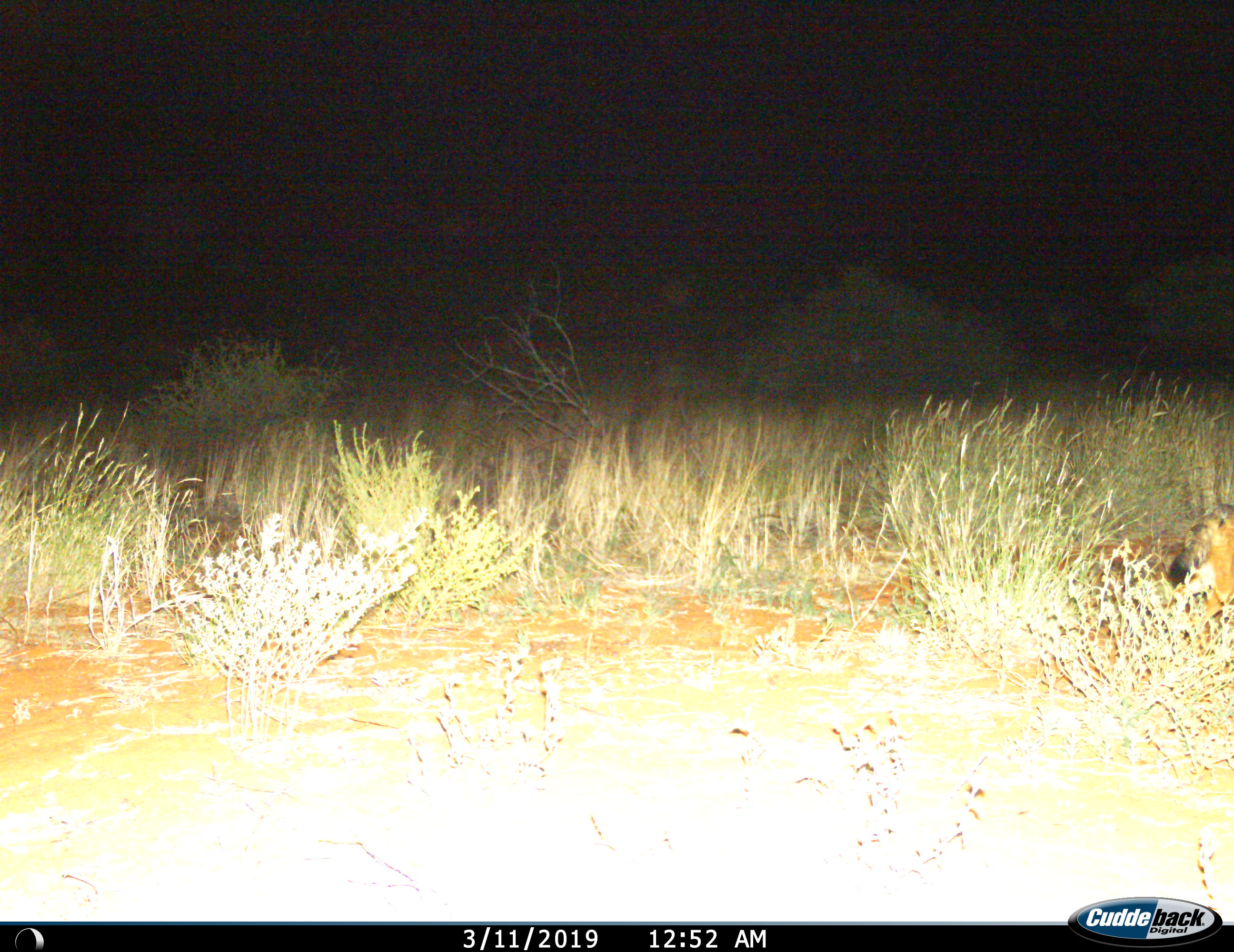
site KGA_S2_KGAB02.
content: unidentified animal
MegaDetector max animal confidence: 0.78